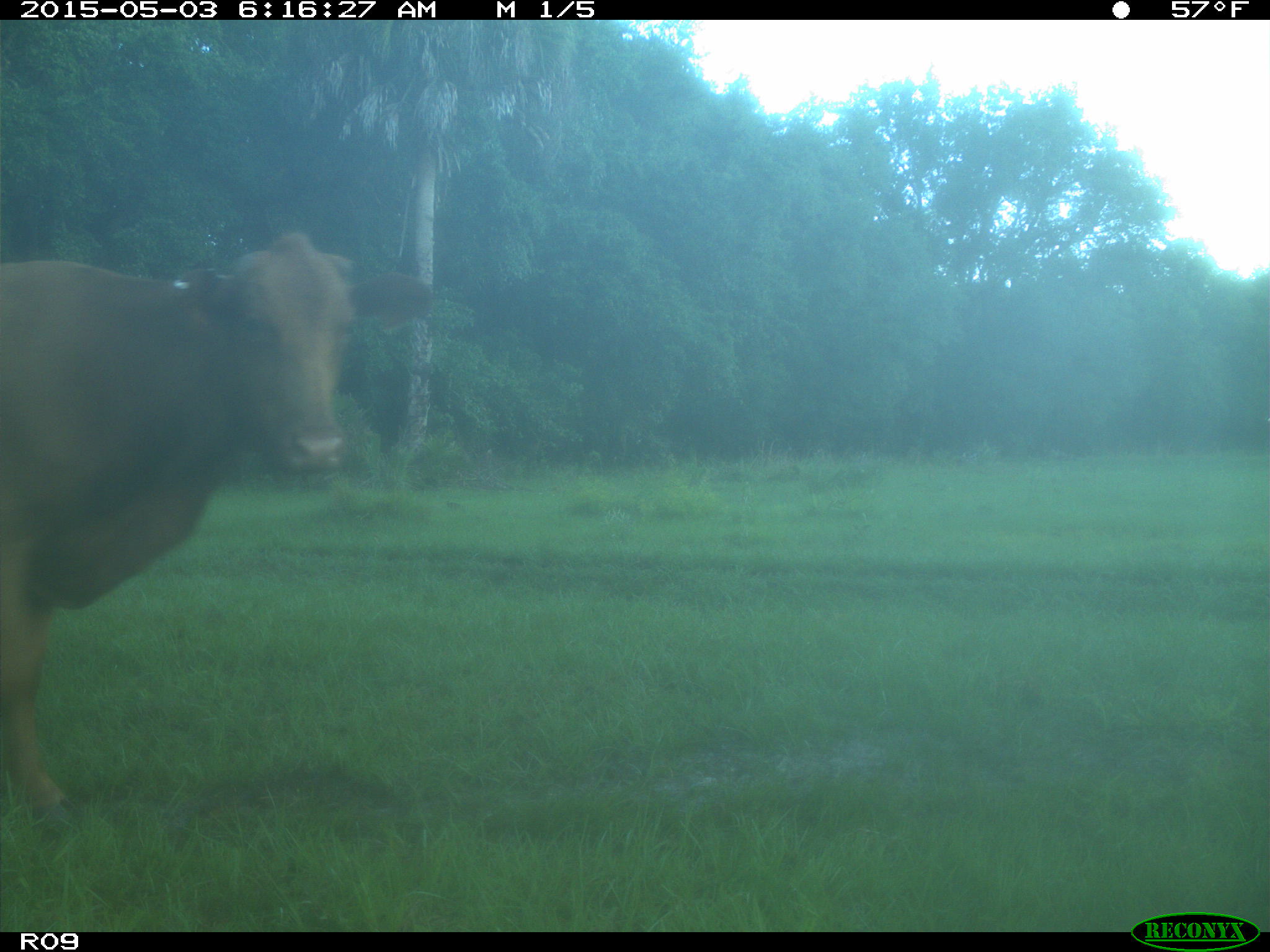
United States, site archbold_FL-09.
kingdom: Animalia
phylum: Chordata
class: Mammalia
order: Artiodactyla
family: Bovidae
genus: Bos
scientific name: Bos taurus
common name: domestic cow